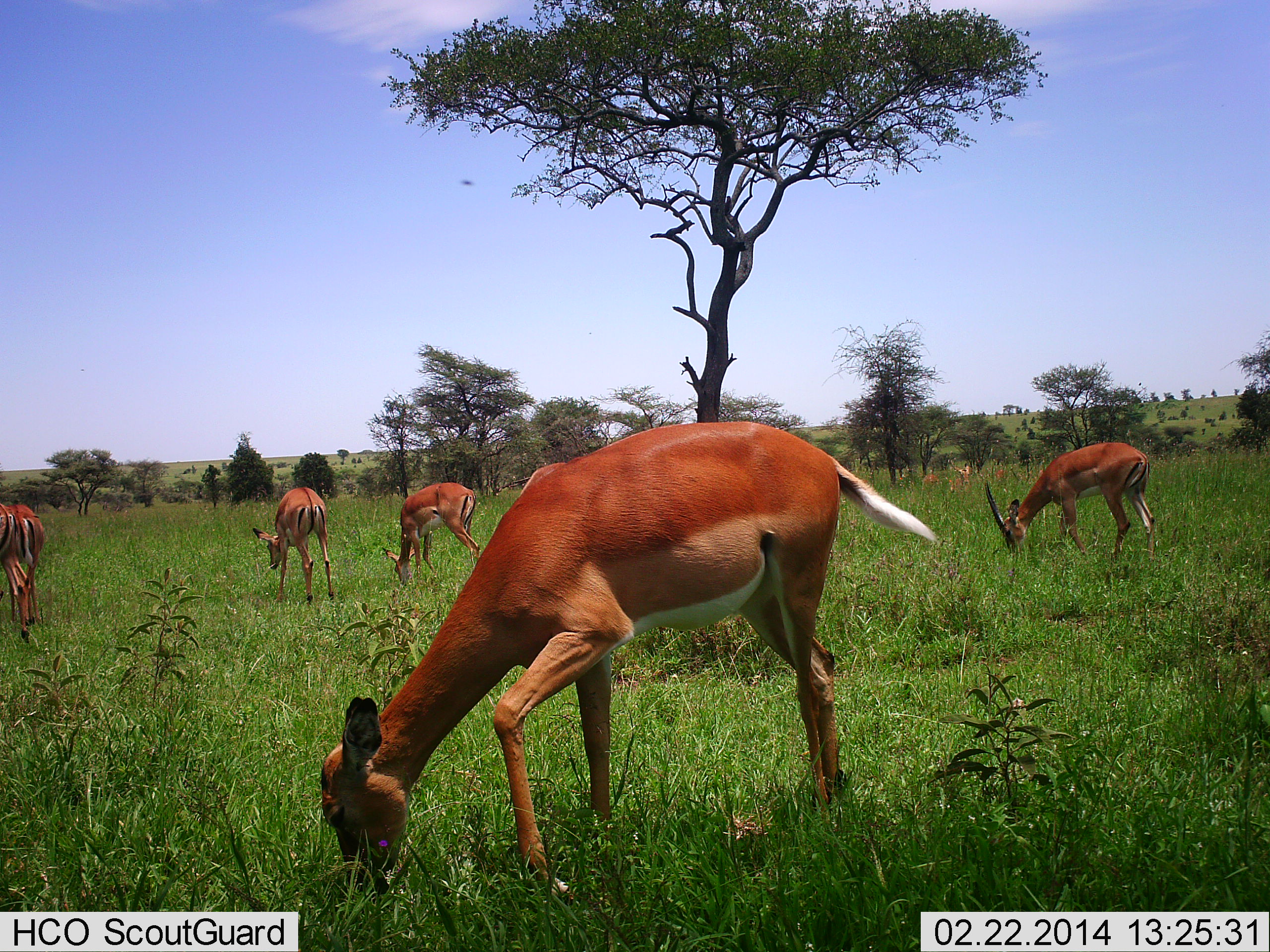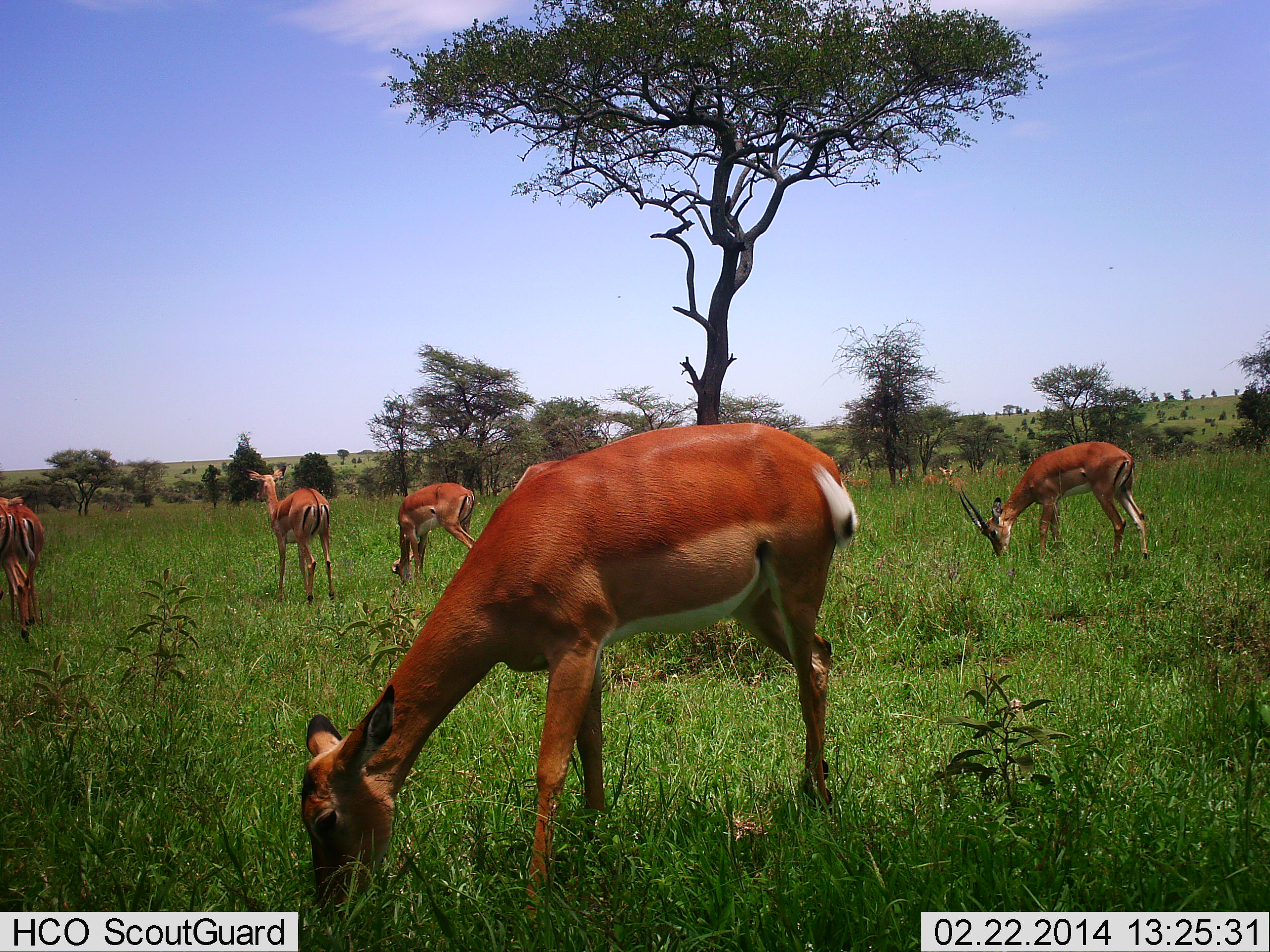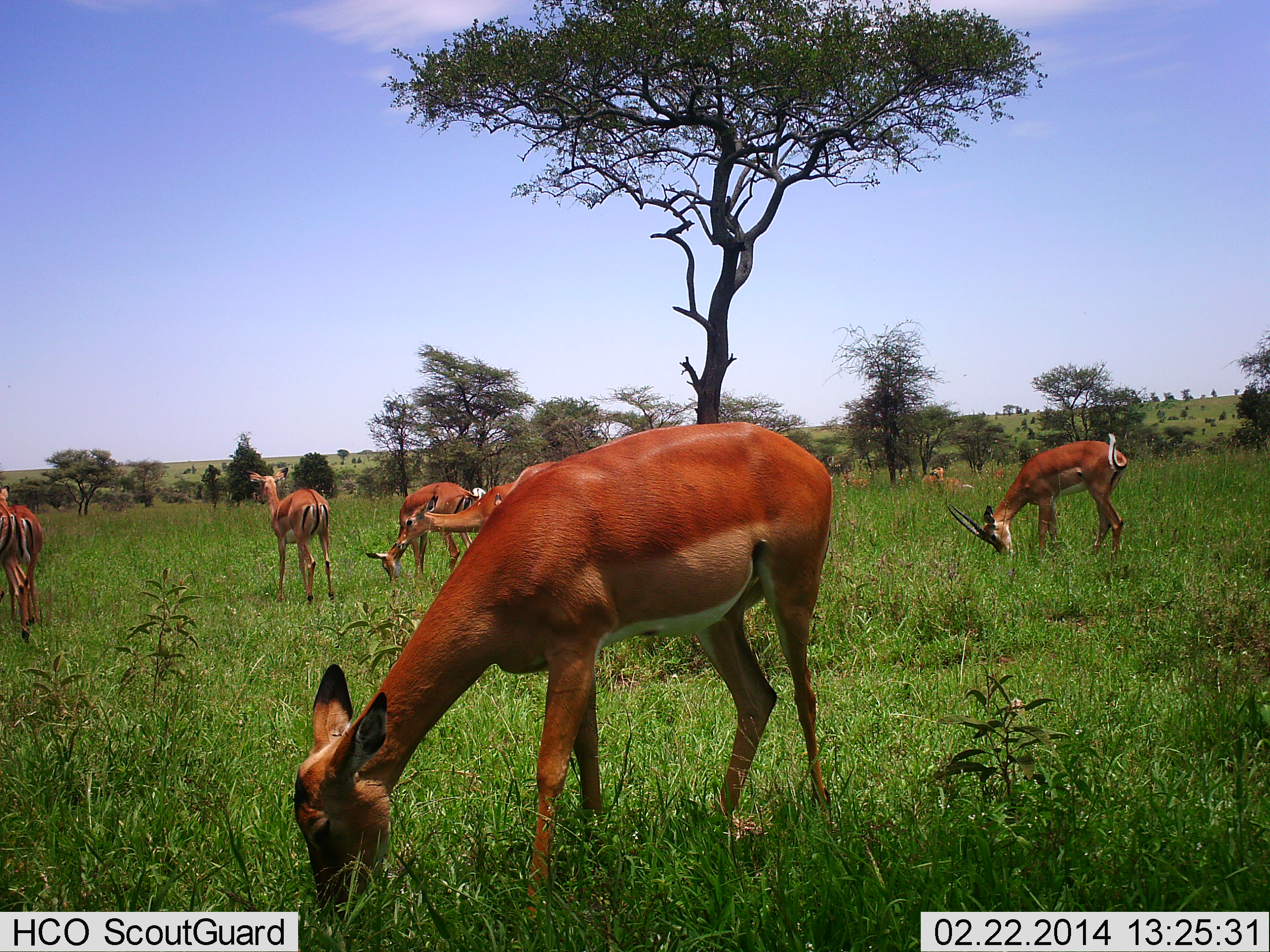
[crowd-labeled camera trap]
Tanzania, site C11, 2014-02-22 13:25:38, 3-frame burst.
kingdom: Animalia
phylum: Chordata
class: Mammalia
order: Artiodactyla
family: Bovidae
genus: Aepyceros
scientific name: Aepyceros melampus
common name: impala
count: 6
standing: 50%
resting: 0%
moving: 10%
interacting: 0%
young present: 0%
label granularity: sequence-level